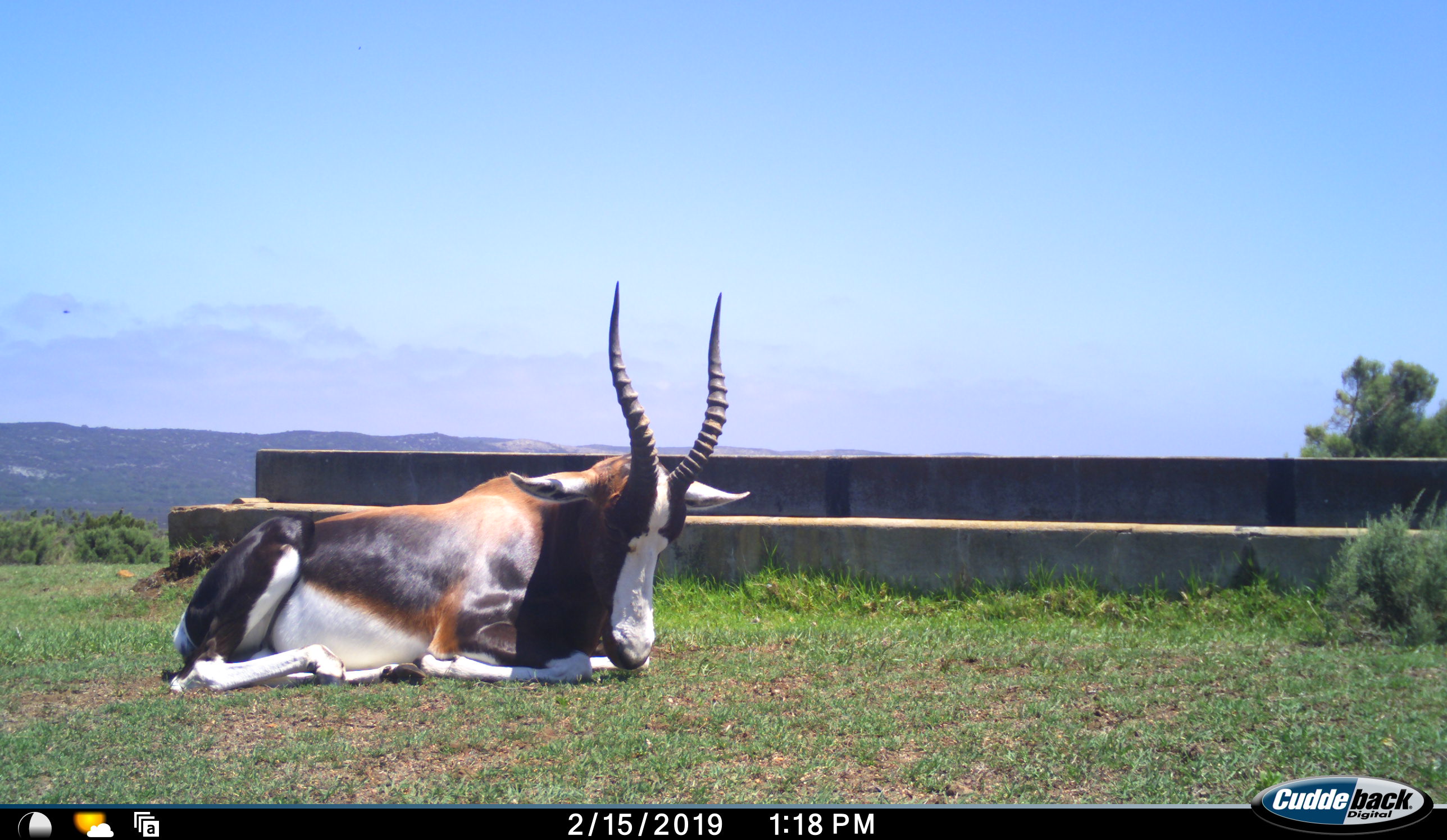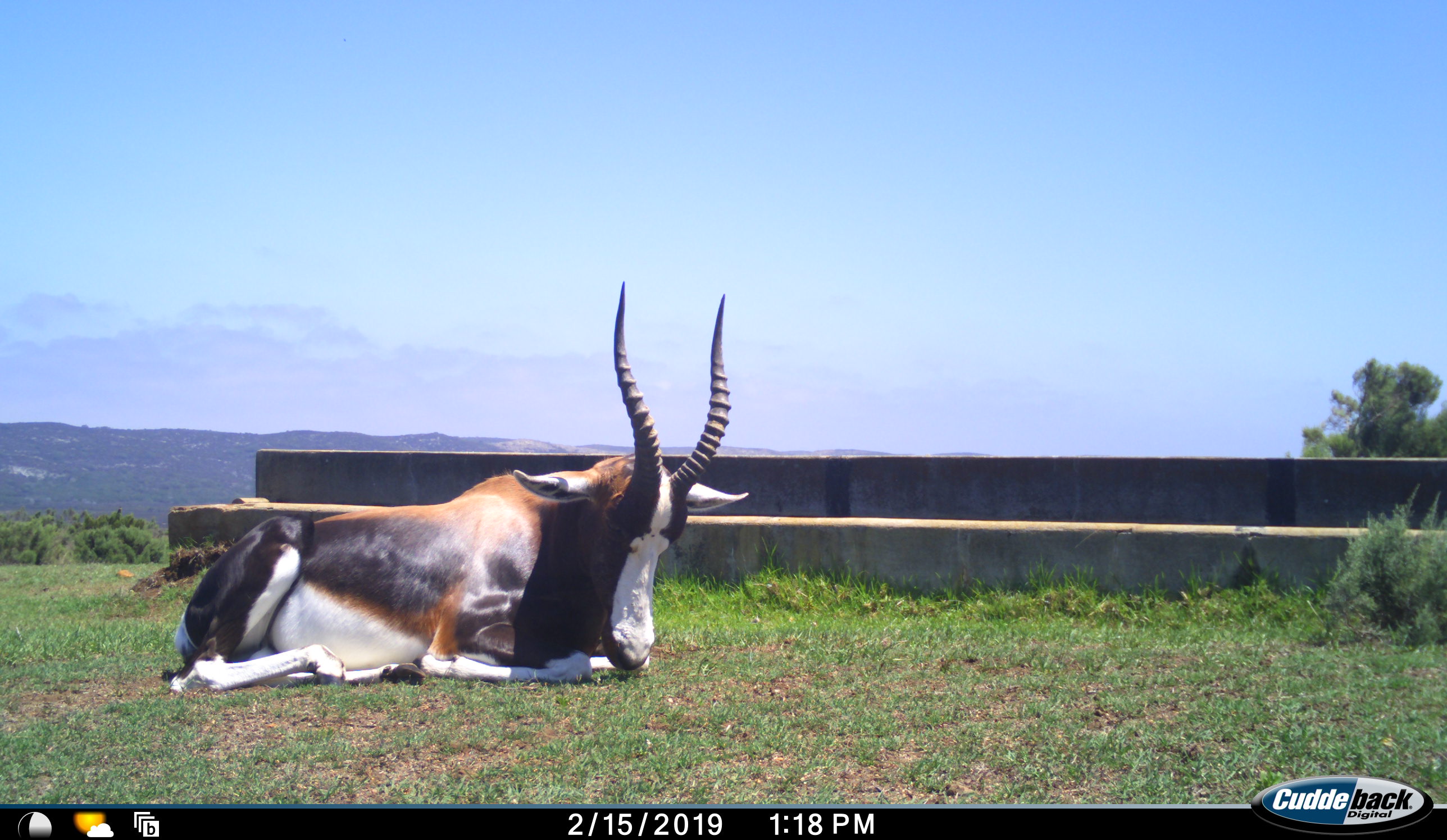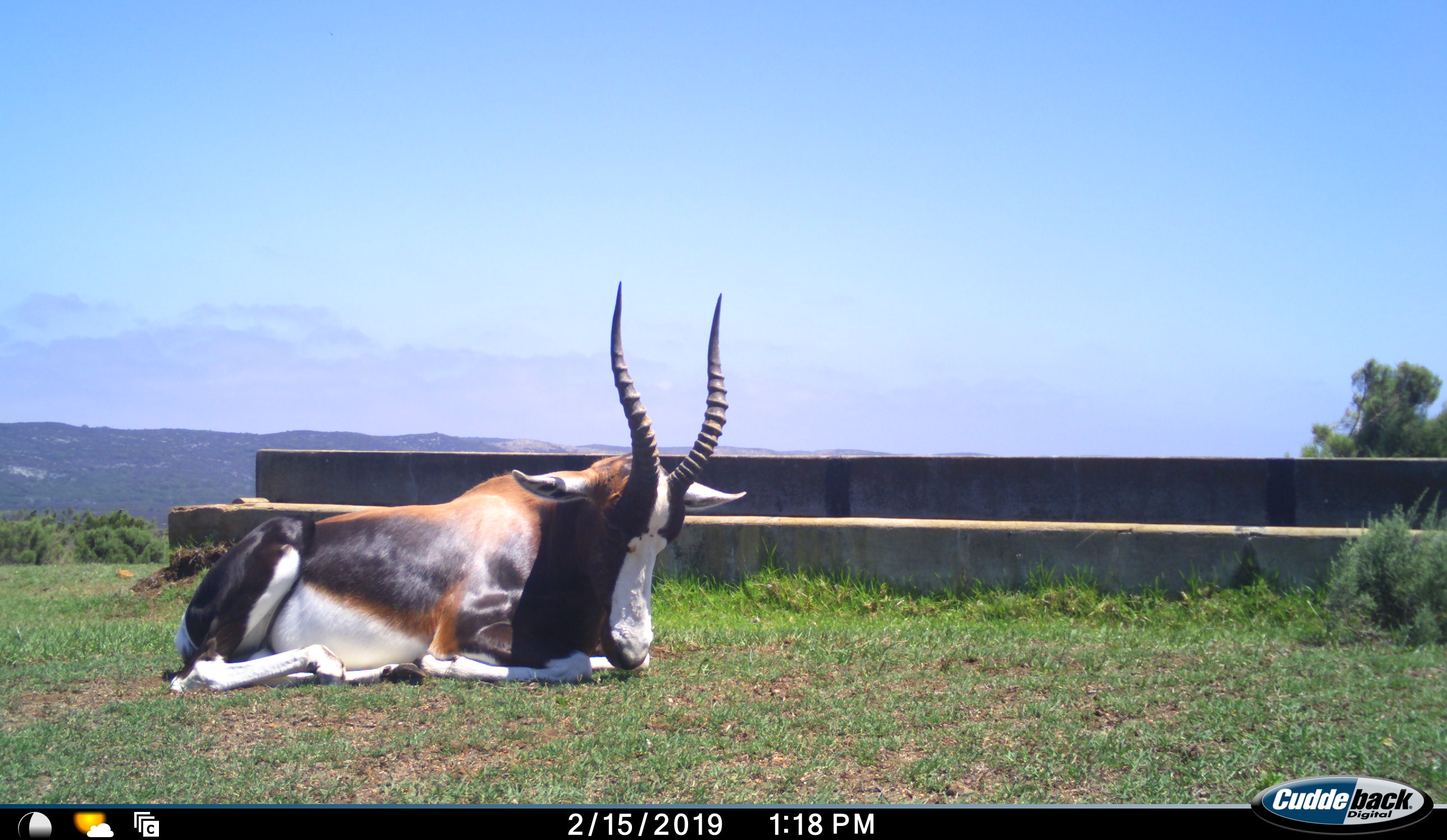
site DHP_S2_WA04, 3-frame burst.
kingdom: Animalia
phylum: Chordata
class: Mammalia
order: Artiodactyla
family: Bovidae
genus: Damaliscus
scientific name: Damaliscus pygargus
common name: bontebok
Bontebok (Damaliscus pygargus), count 1. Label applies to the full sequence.